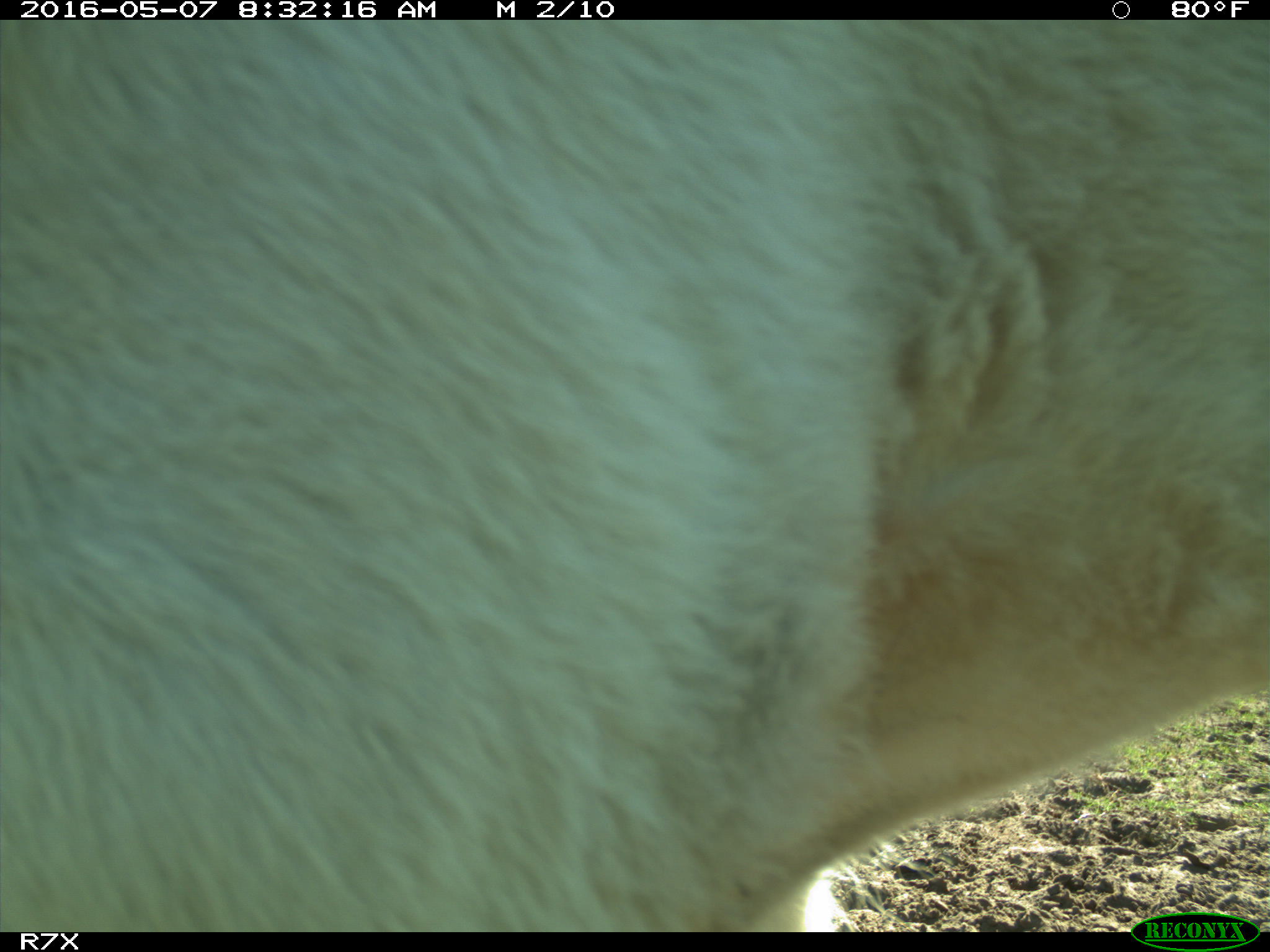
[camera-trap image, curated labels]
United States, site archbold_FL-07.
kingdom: Animalia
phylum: Chordata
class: Mammalia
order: Artiodactyla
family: Bovidae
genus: Bos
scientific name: Bos taurus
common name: domestic cow